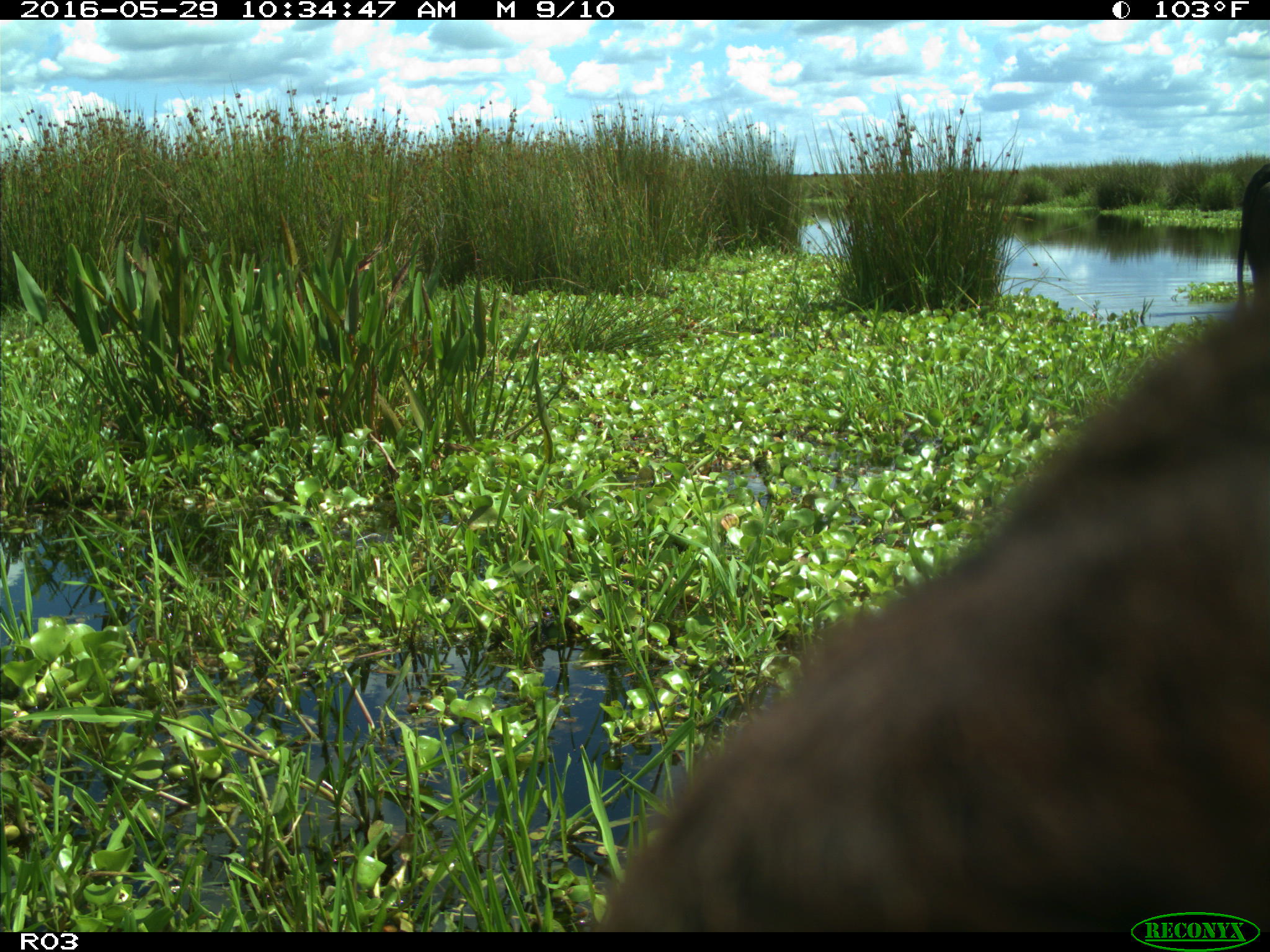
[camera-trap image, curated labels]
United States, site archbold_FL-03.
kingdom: Animalia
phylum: Chordata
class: Mammalia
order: Artiodactyla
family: Bovidae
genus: Bos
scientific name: Bos taurus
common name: domestic cow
Bos taurus (domestic cow).